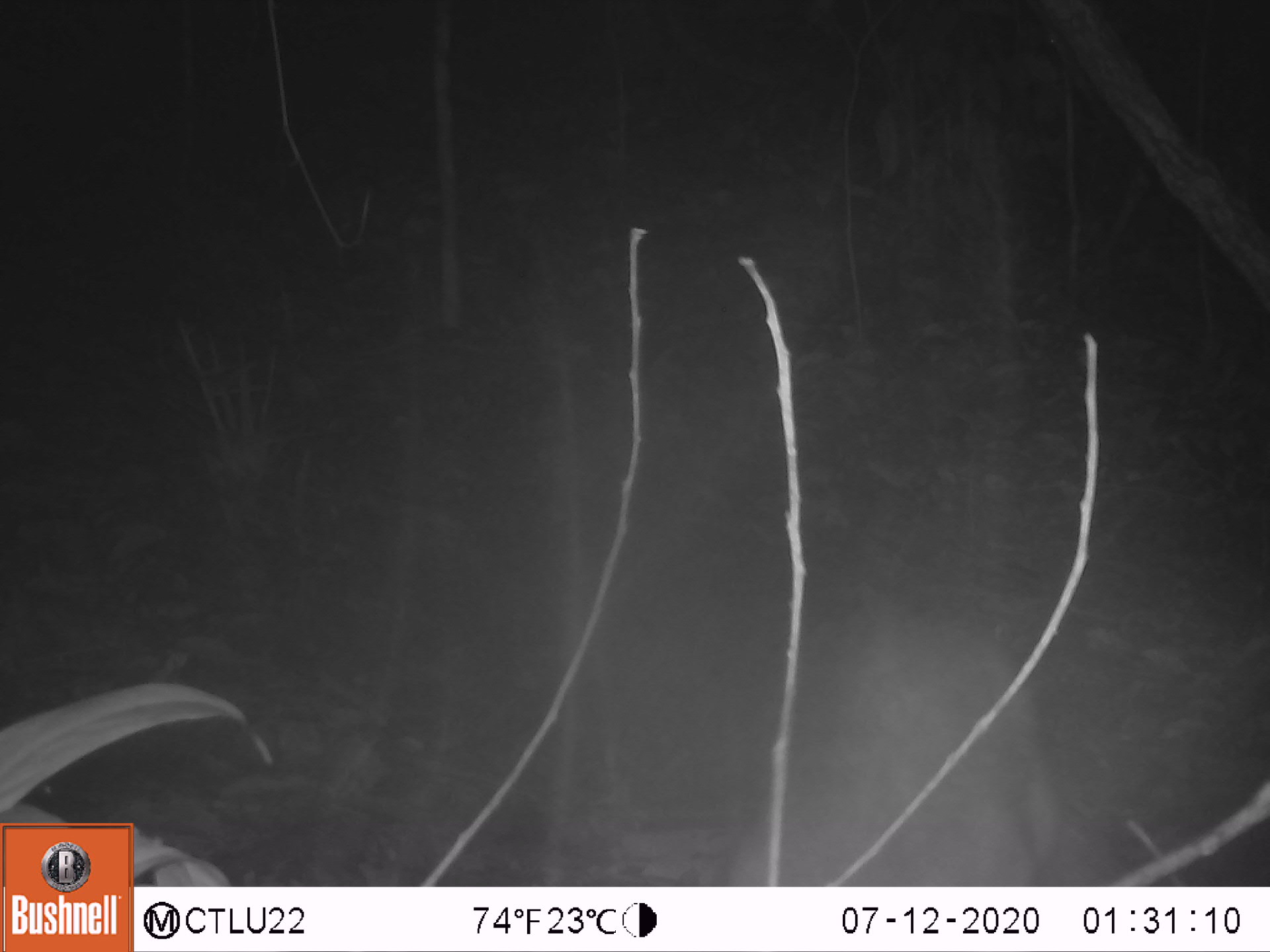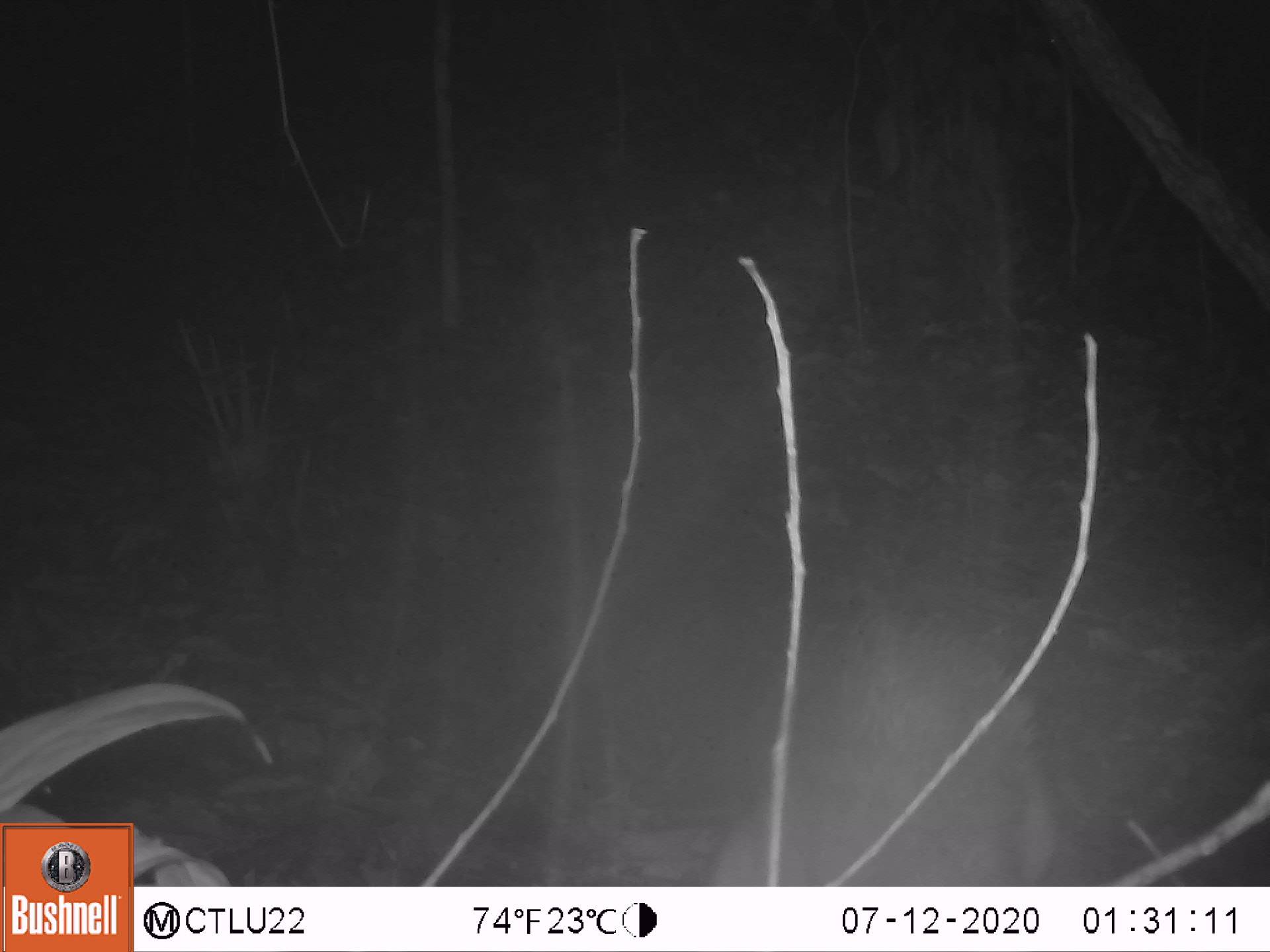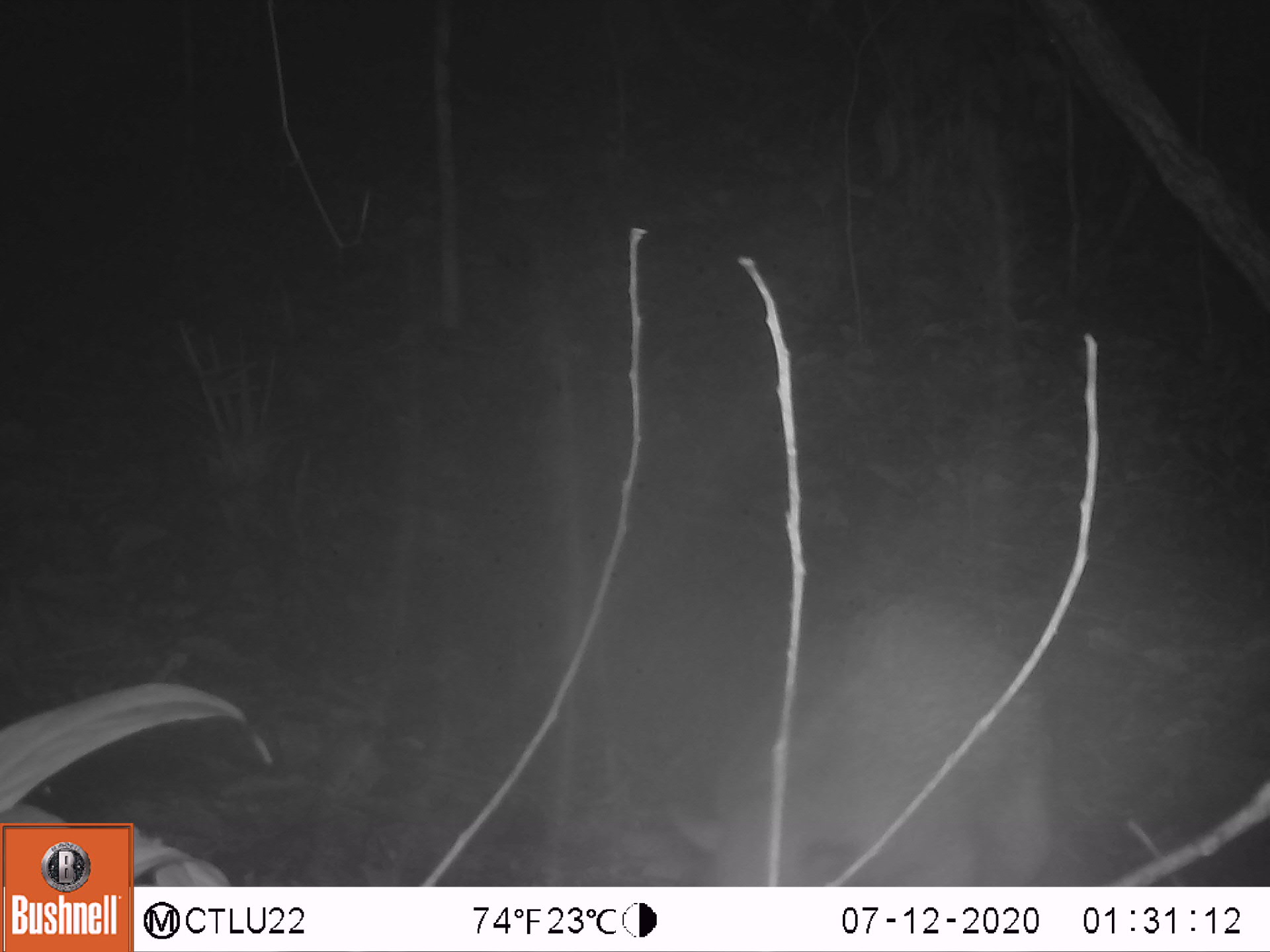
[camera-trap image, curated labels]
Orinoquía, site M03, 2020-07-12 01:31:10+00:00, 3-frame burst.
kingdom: Animalia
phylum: Chordata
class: Mammalia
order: Pilosa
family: Myrmecophagidae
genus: Tamandua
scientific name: Tamandua tetradactyla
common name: southern tamandua